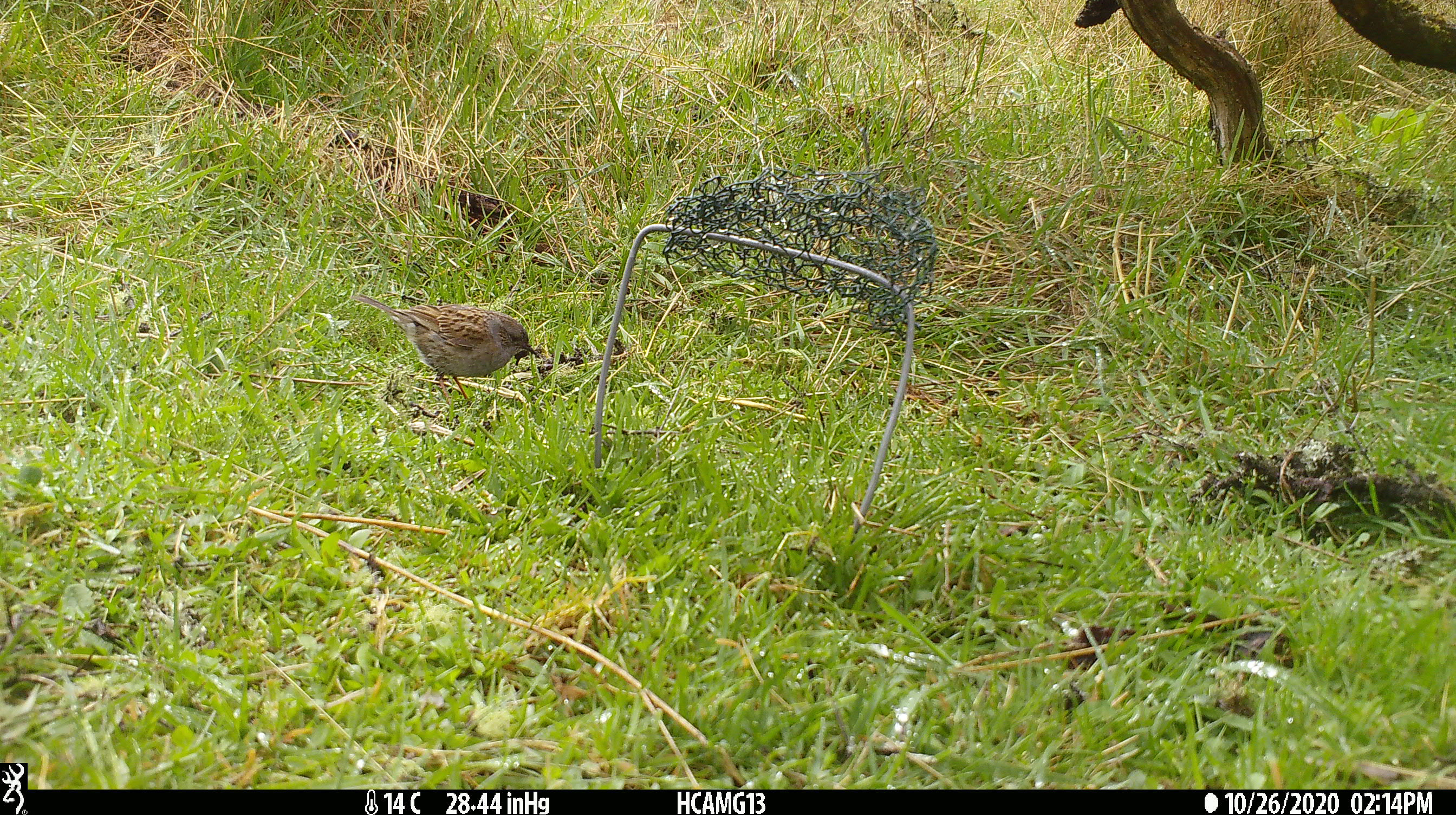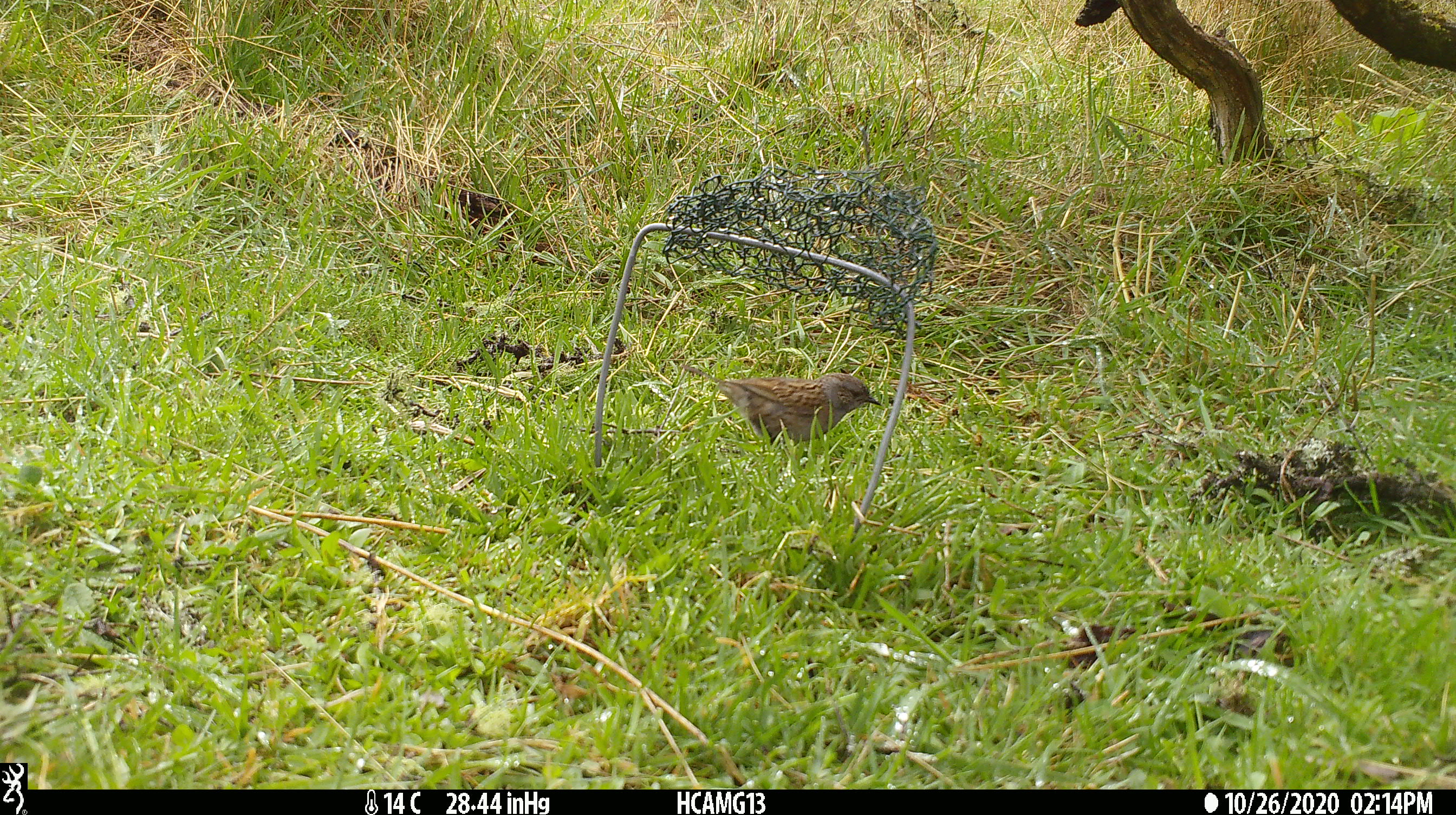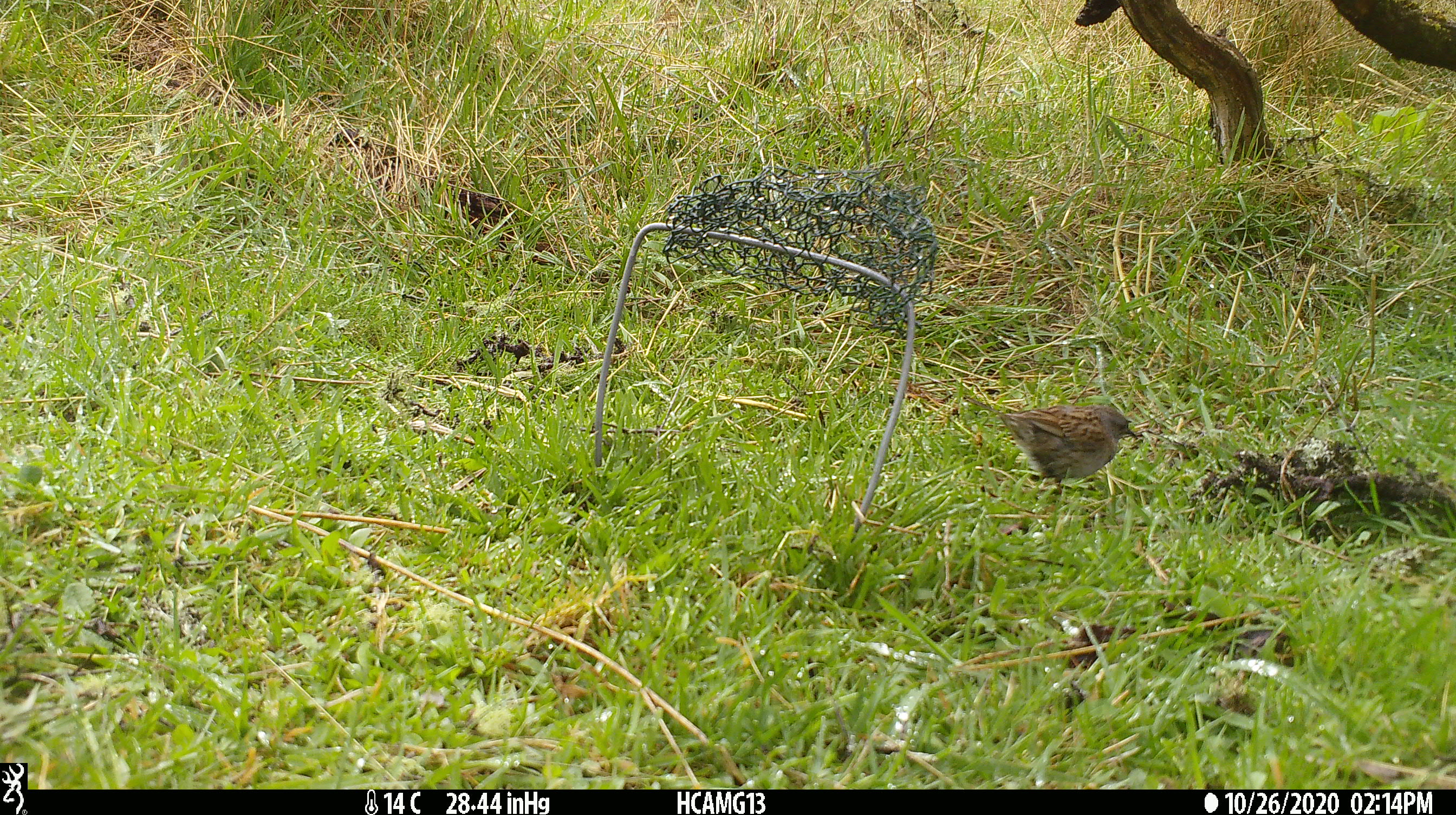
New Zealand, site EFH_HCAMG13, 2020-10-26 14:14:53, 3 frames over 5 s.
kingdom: Animalia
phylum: Chordata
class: Aves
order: Passeriformes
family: Prunellidae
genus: Prunella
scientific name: Prunella modularis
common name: dunnock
Dunnock (Prunella modularis).